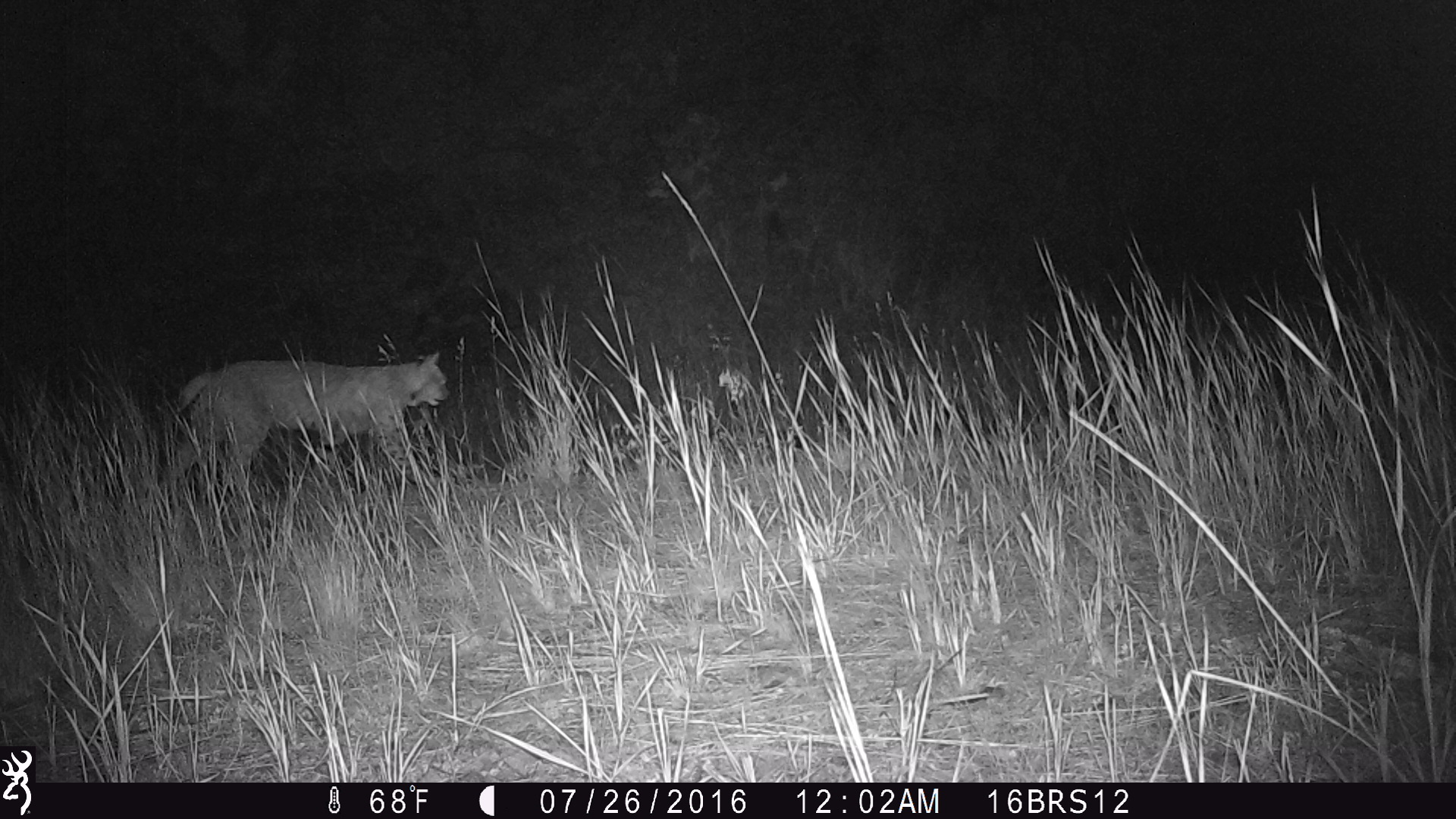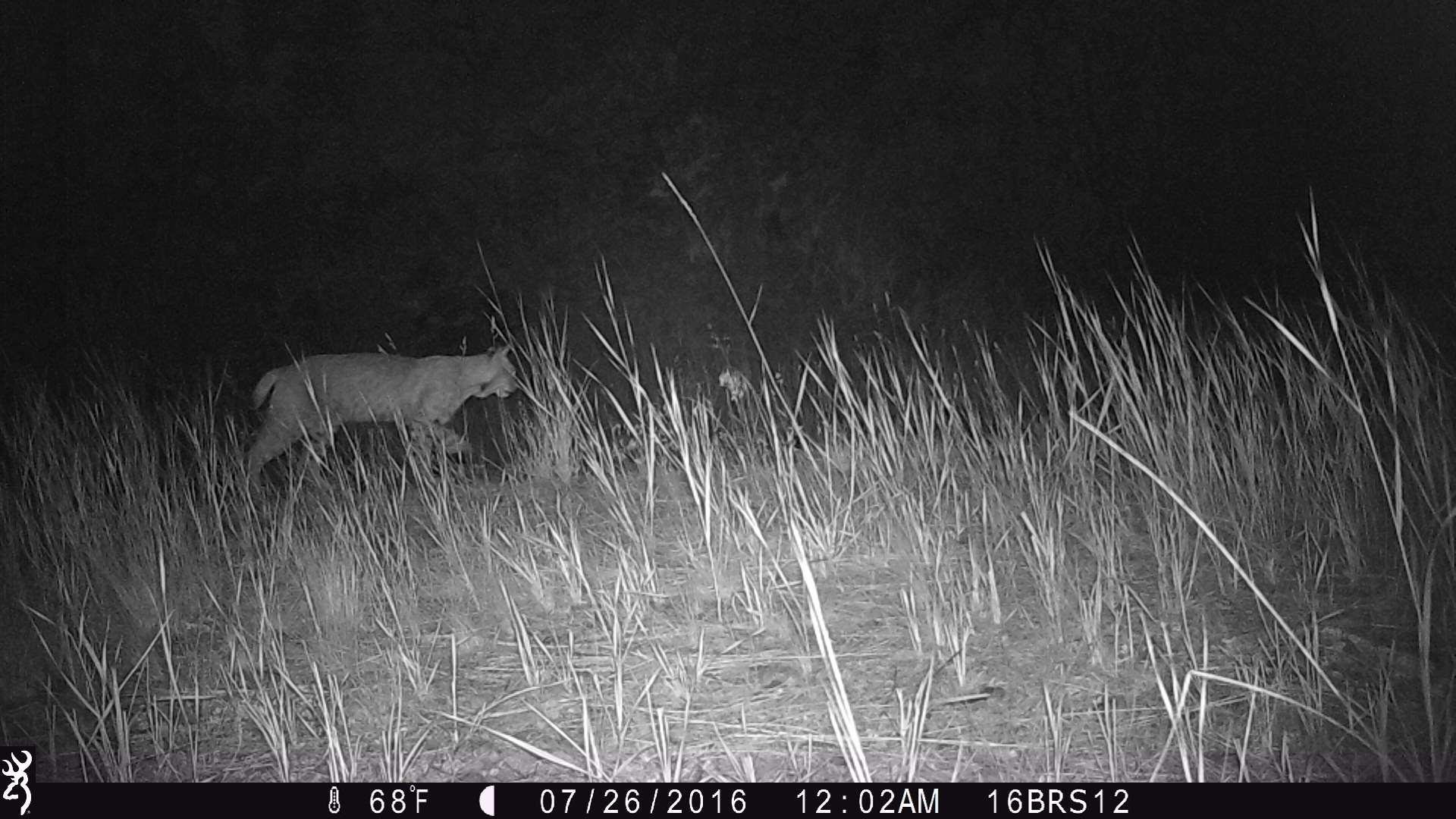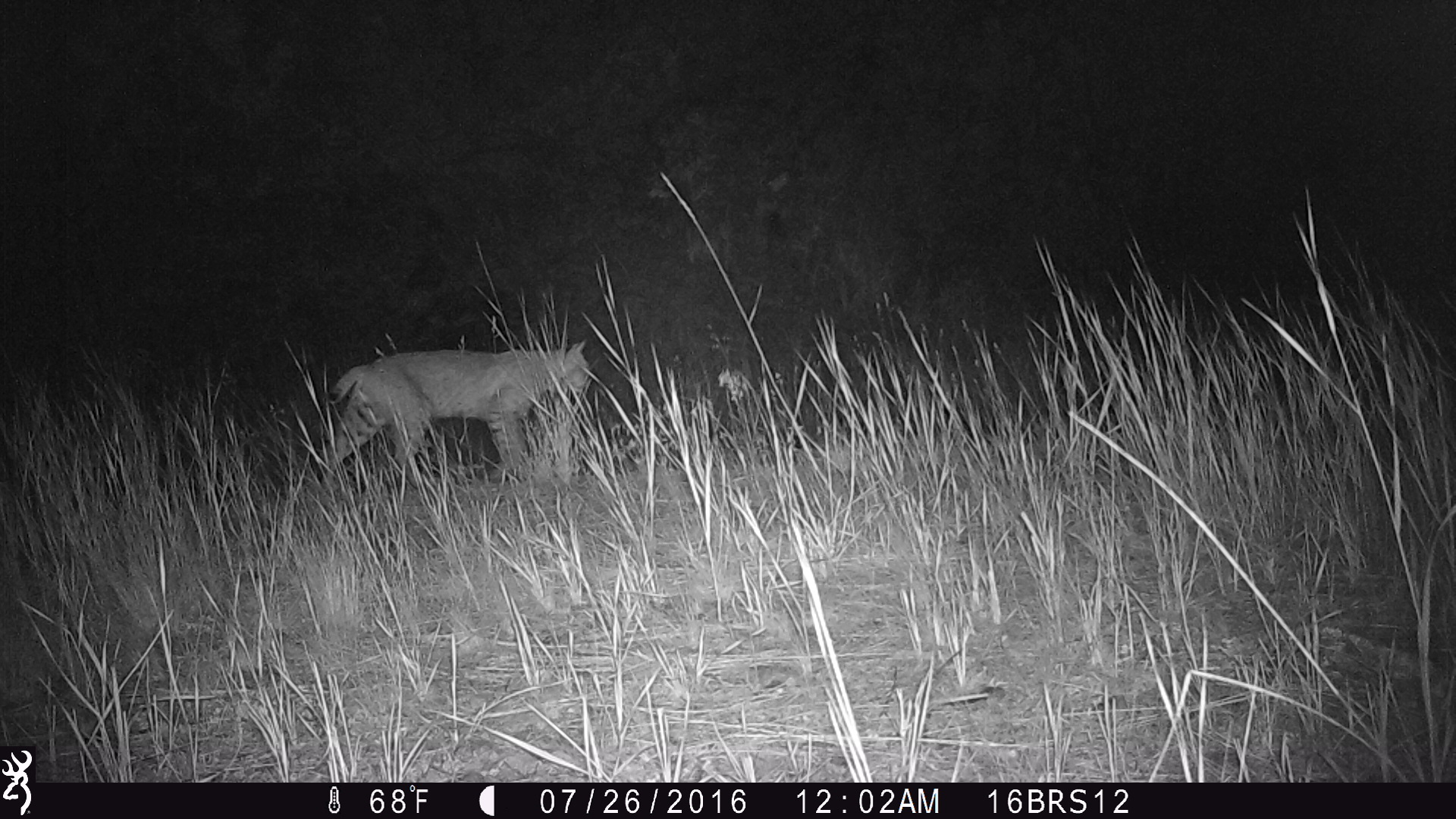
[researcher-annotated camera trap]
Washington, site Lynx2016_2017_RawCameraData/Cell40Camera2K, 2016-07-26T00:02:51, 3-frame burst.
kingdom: Animalia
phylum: Chordata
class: Mammalia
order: Carnivora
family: Felidae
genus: Lynx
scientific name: Lynx rufus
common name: bobcat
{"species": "Lynx rufus (bobcat)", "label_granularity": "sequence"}